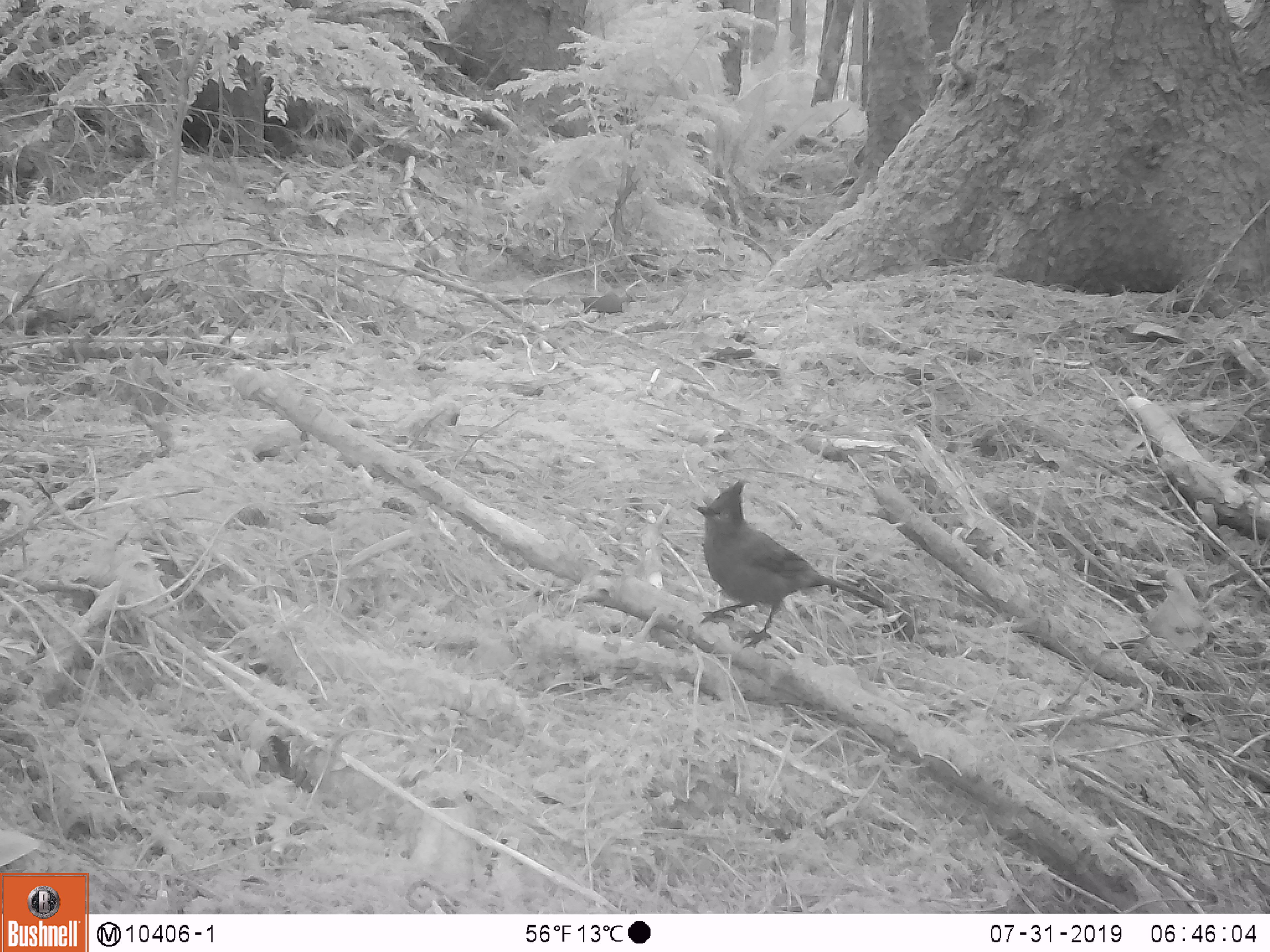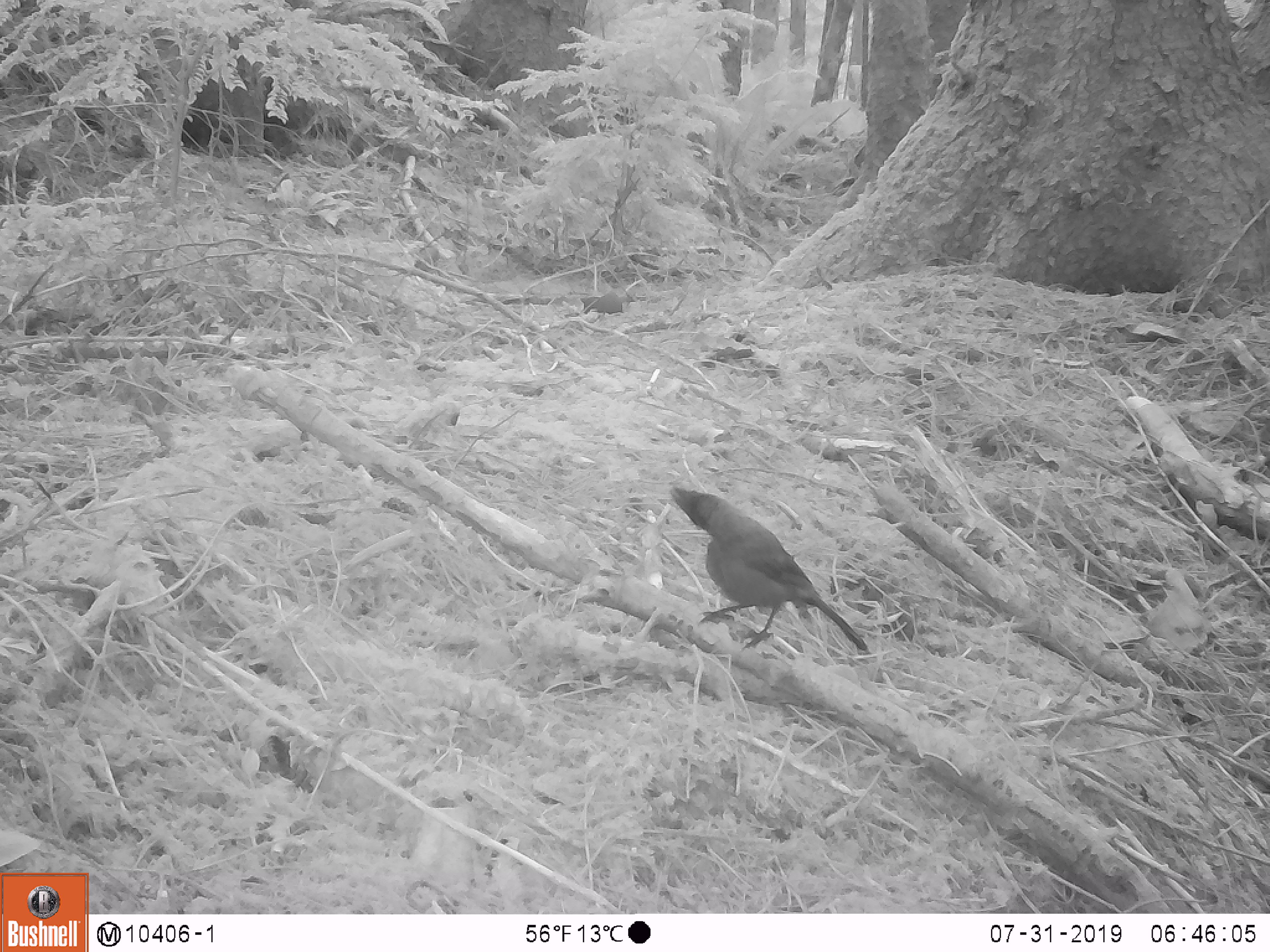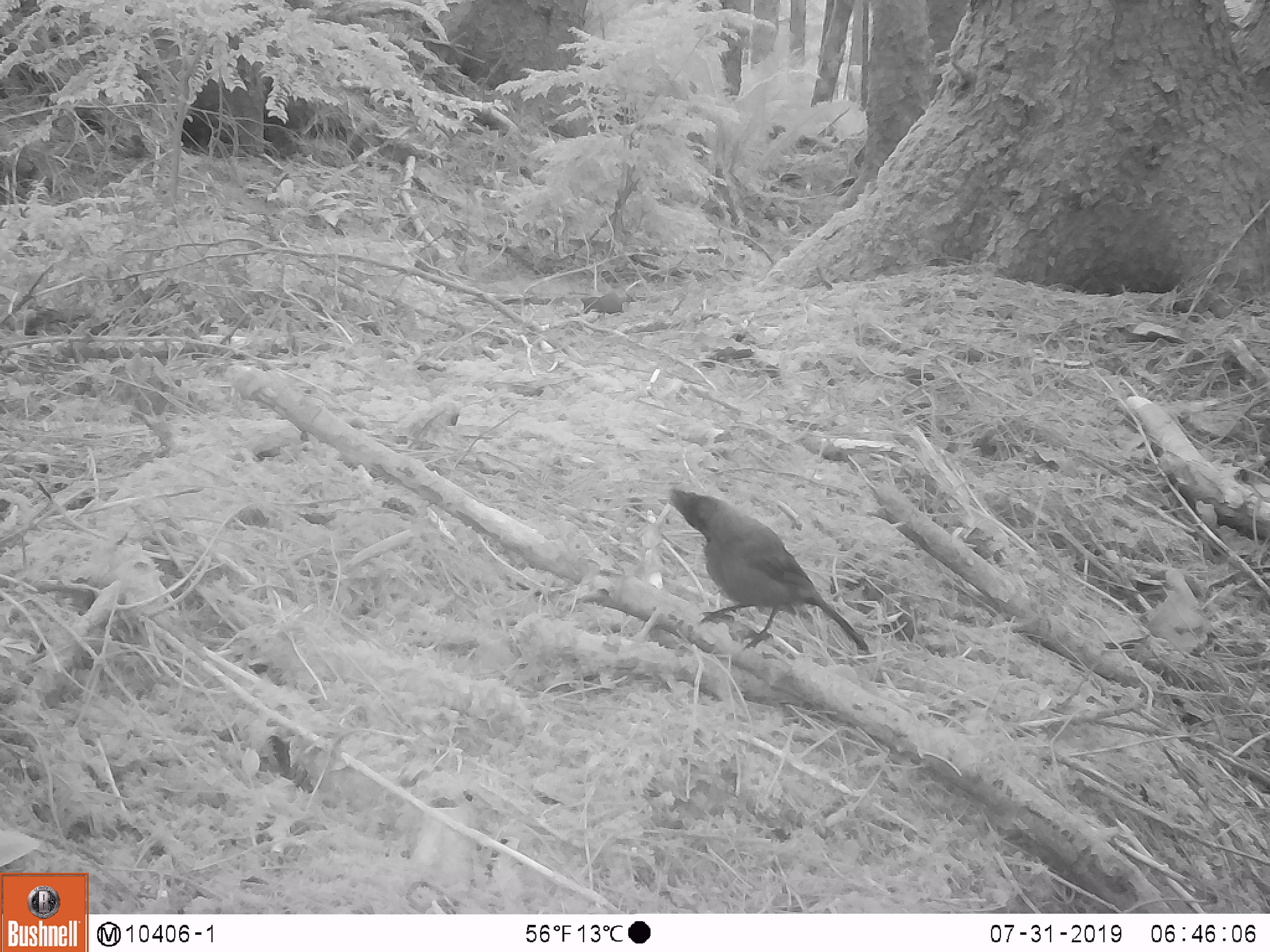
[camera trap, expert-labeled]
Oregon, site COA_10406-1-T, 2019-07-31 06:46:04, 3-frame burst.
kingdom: Animalia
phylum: Chordata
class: Aves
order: Passeriformes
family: Corvidae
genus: Cyanocitta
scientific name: Cyanocitta stelleri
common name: steller's jay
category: stellers jay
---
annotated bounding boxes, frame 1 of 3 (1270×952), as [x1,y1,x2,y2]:
stellers jay: [689,478,890,649]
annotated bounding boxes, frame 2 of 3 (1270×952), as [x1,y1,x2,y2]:
stellers jay: [670,484,877,660]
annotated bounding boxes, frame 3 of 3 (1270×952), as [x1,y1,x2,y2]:
stellers jay: [665,484,875,658]